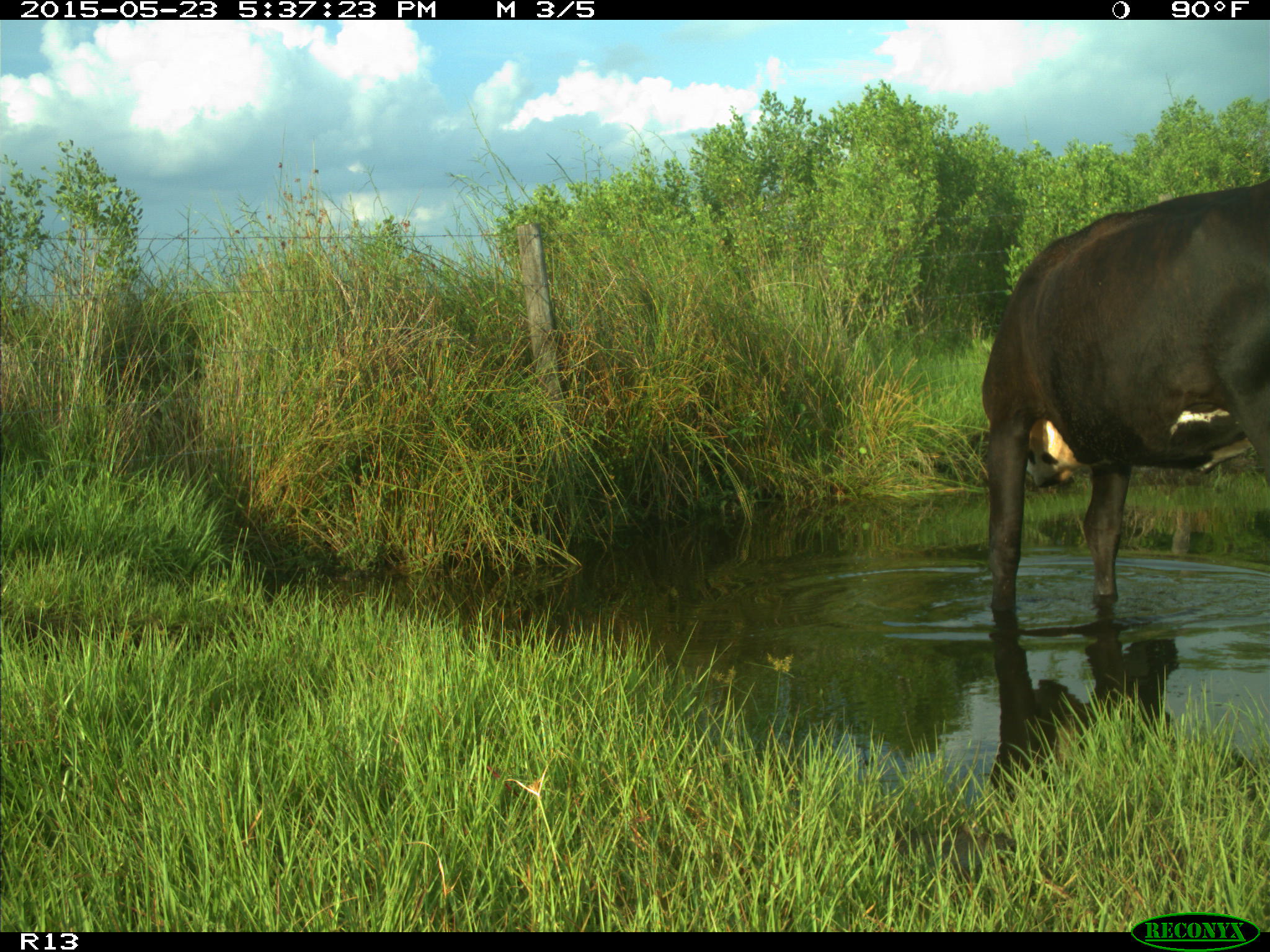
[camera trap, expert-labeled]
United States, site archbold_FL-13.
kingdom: Animalia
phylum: Chordata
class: Mammalia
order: Artiodactyla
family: Bovidae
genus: Bos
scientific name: Bos taurus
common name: domestic cow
Bos taurus (domestic cow).